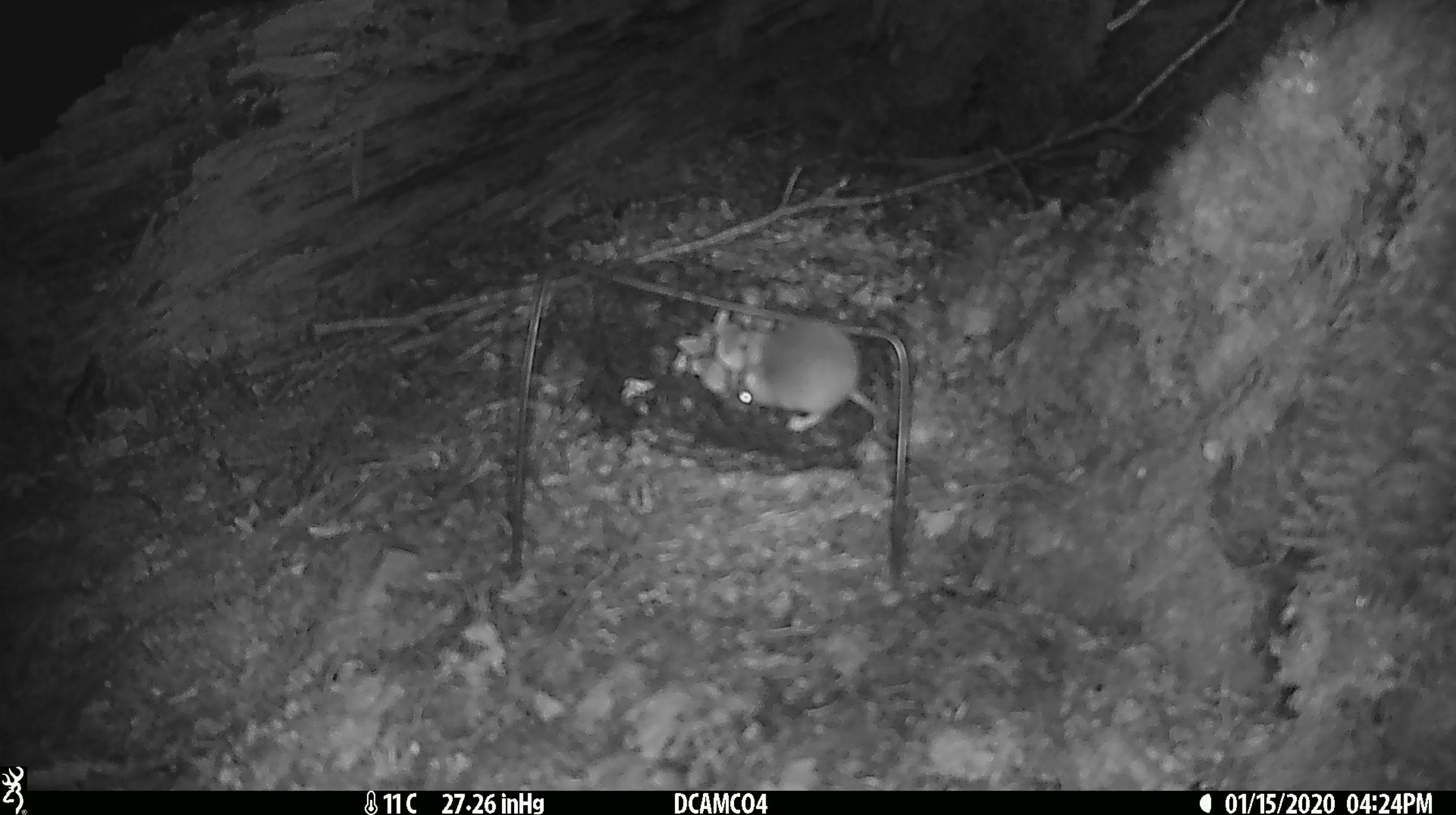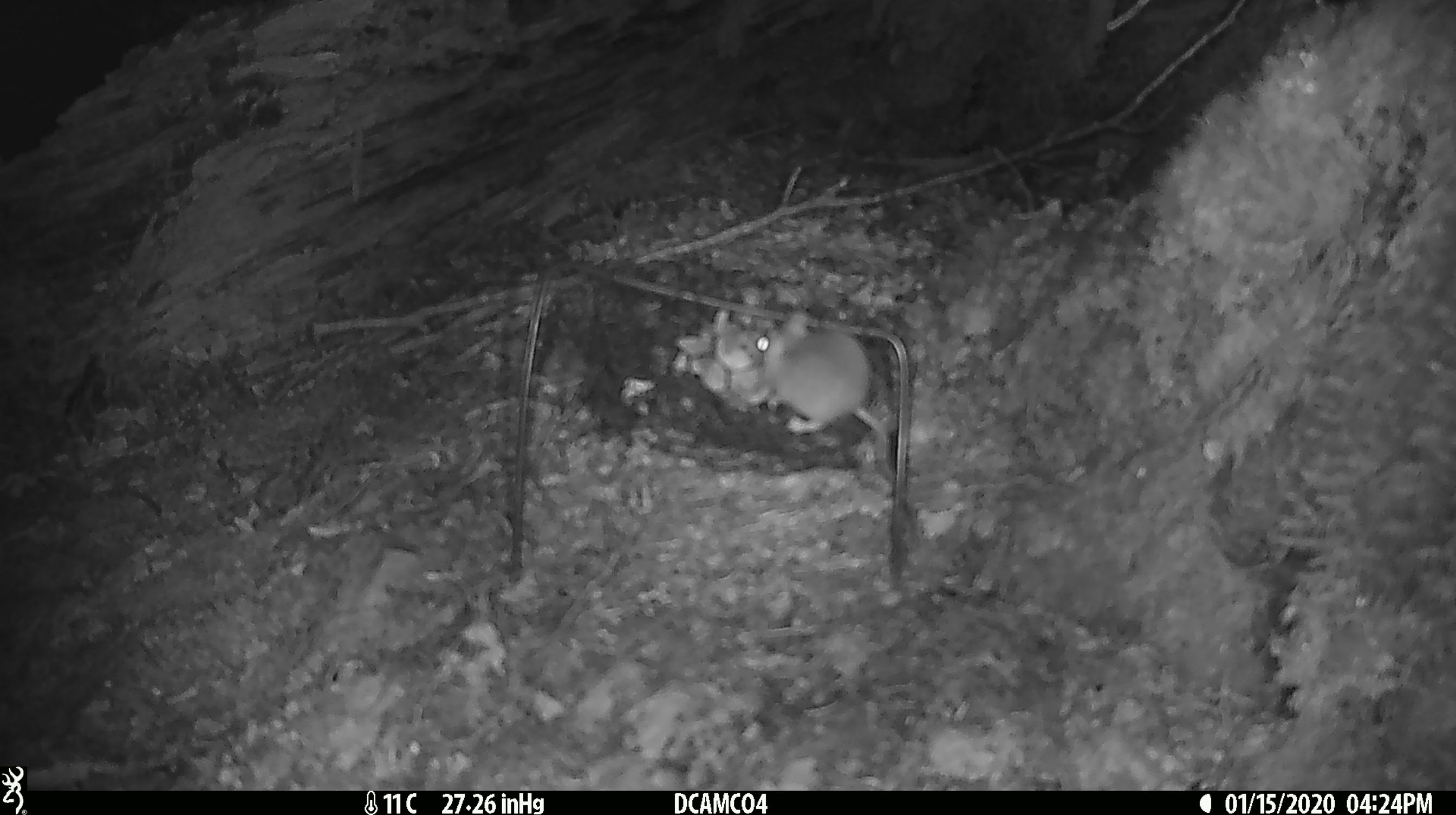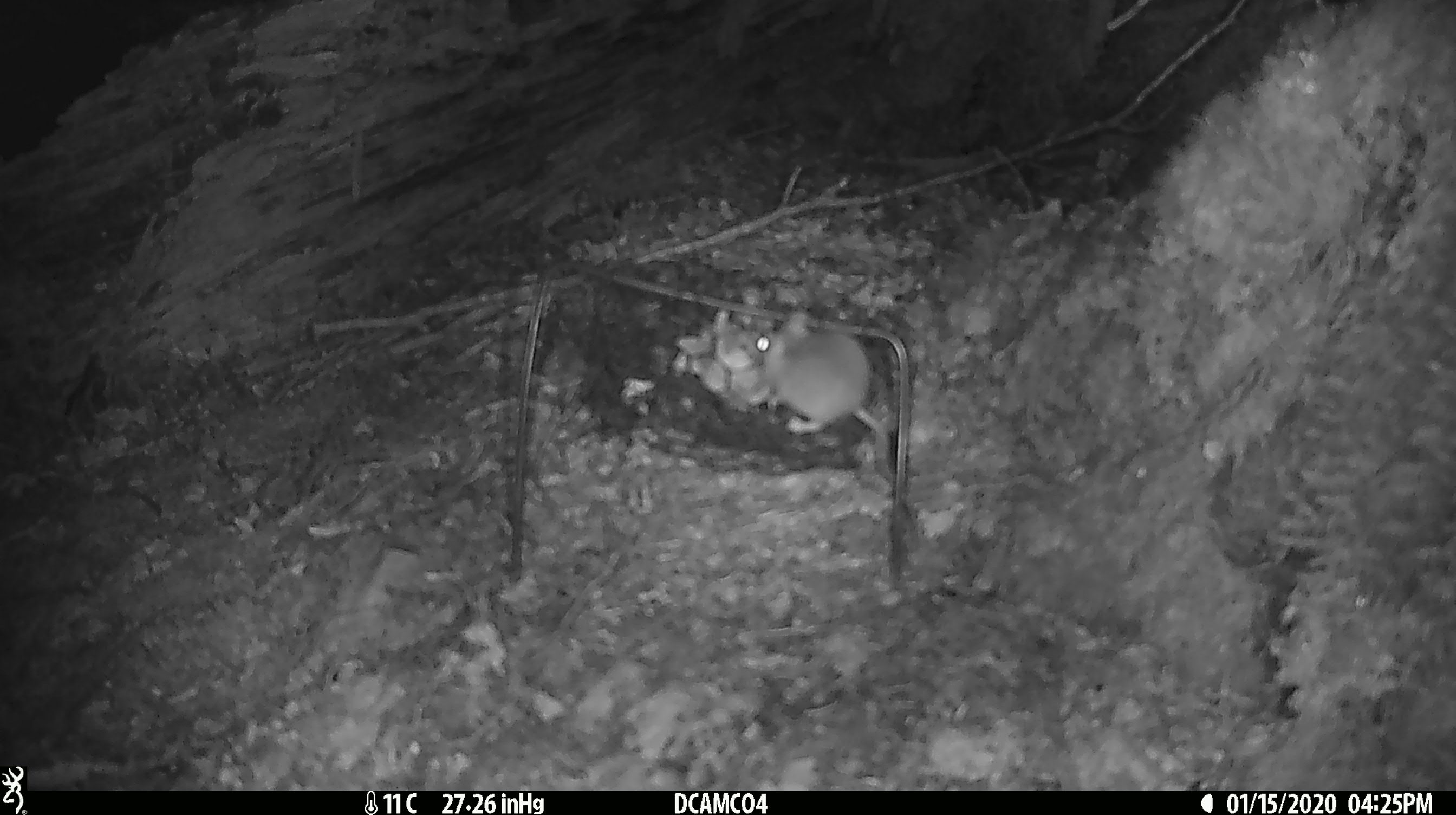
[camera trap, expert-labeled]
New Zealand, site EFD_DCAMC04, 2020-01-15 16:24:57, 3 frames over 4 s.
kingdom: Animalia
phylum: Chordata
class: Mammalia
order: Rodentia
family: Muridae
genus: Mus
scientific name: Mus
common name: mouse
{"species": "mouse (Mus)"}